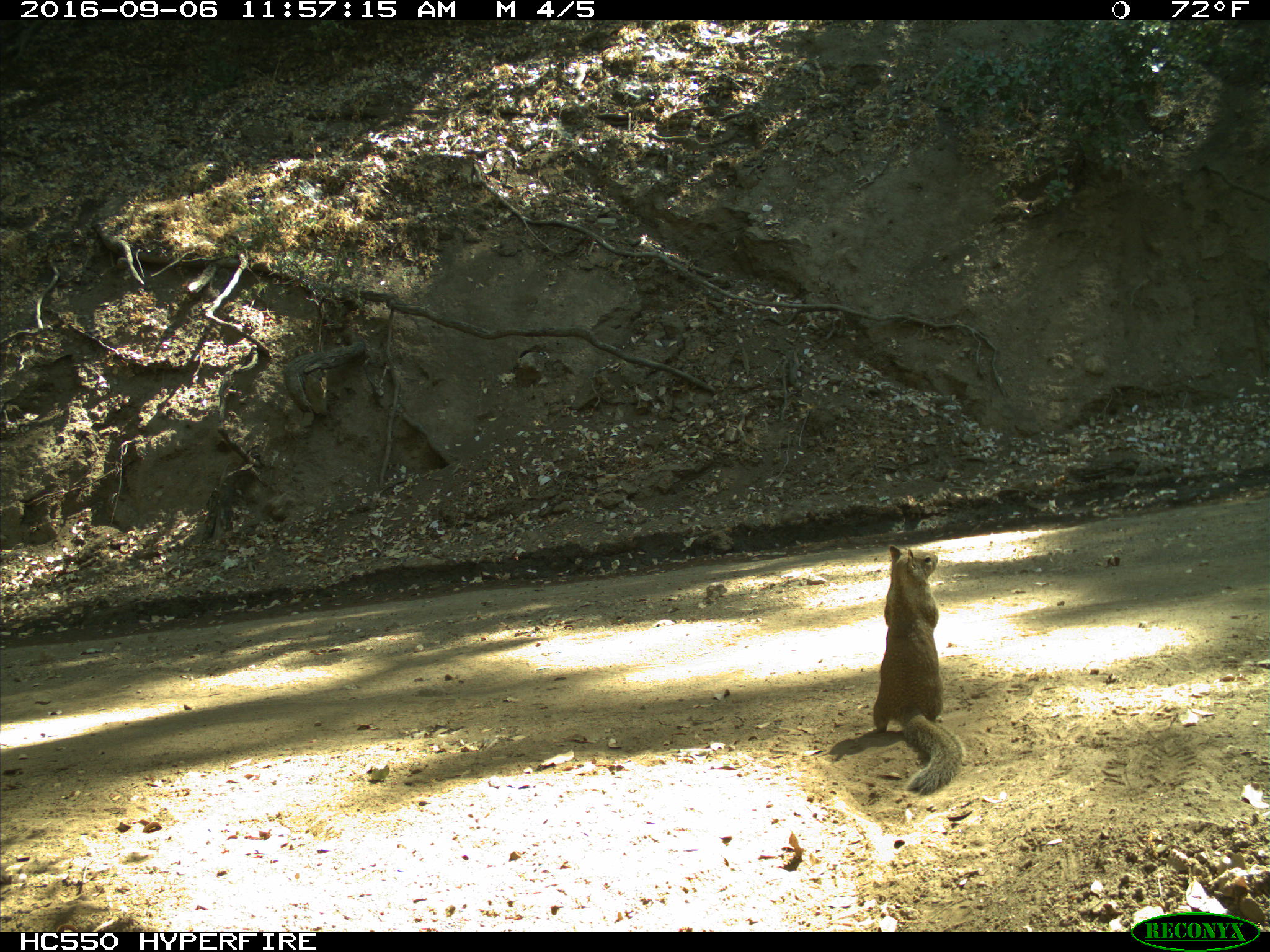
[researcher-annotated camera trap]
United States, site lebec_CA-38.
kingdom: Animalia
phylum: Chordata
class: Mammalia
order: Rodentia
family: Sciuridae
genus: Otospermophilus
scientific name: Otospermophilus beecheyi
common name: california ground squirrel